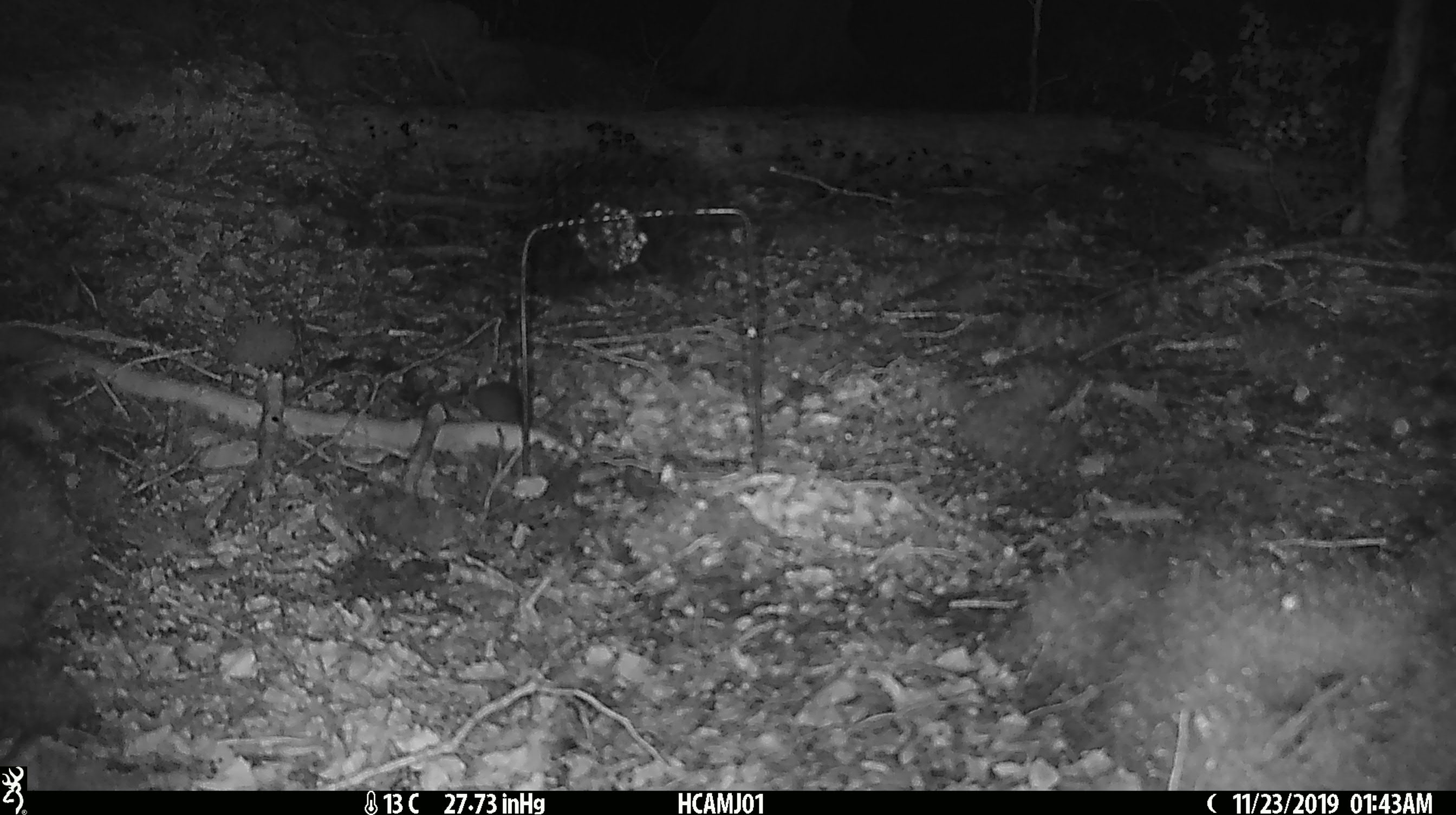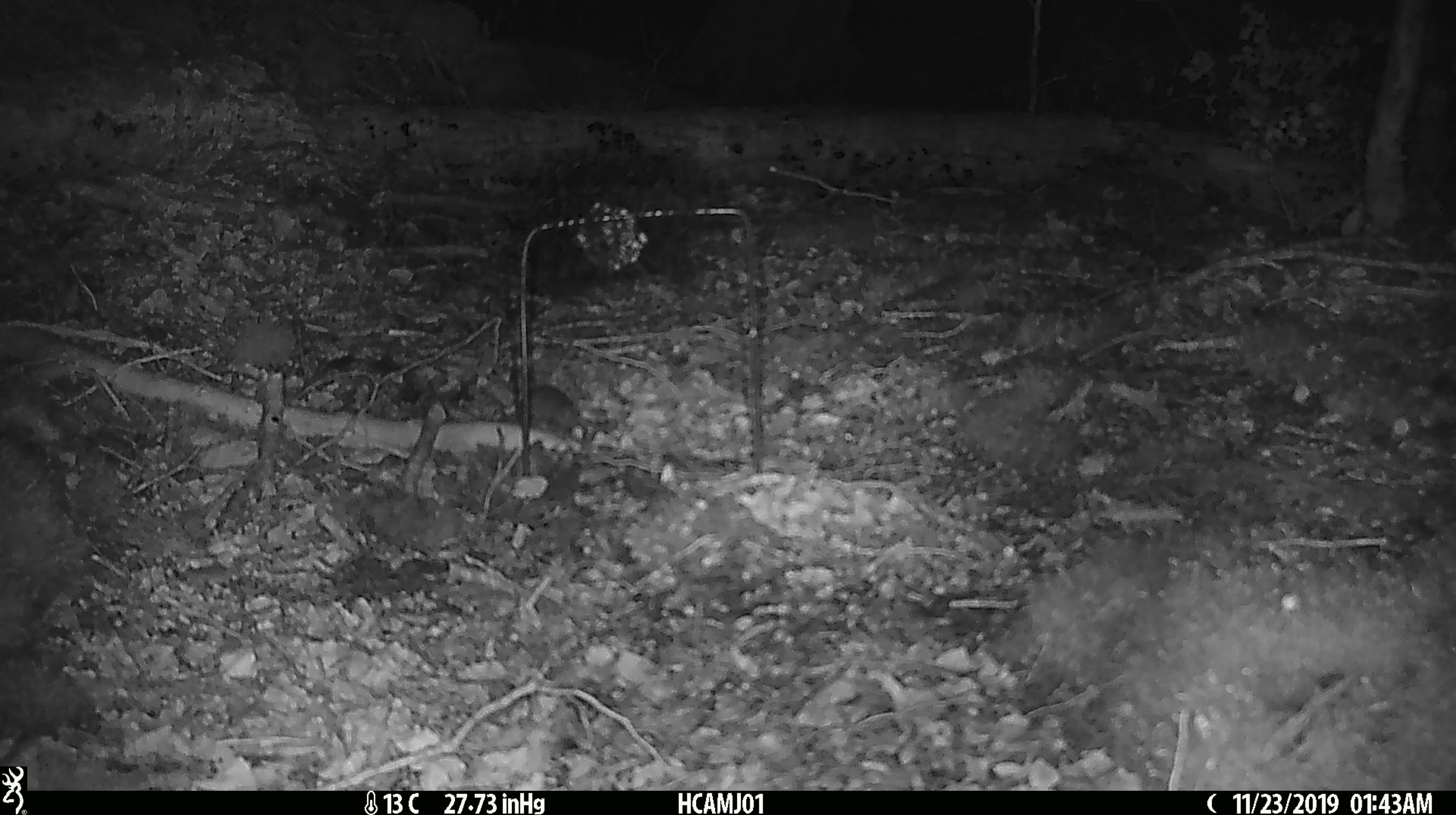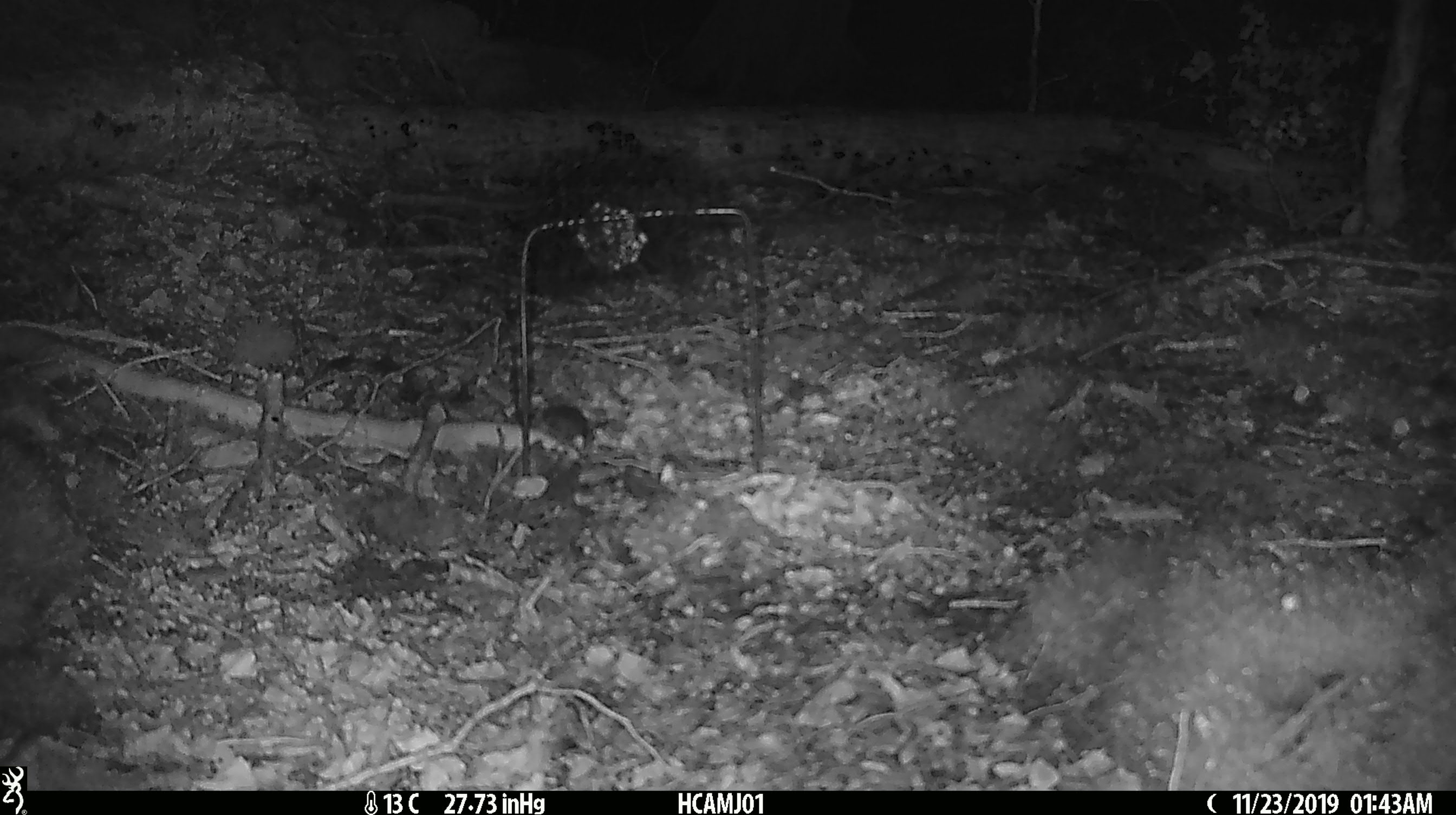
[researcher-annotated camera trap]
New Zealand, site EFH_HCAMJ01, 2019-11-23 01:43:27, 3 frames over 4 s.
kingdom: Animalia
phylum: Chordata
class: Mammalia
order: Rodentia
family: Muridae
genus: Mus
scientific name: Mus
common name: mouse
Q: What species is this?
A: Mouse (Mus).